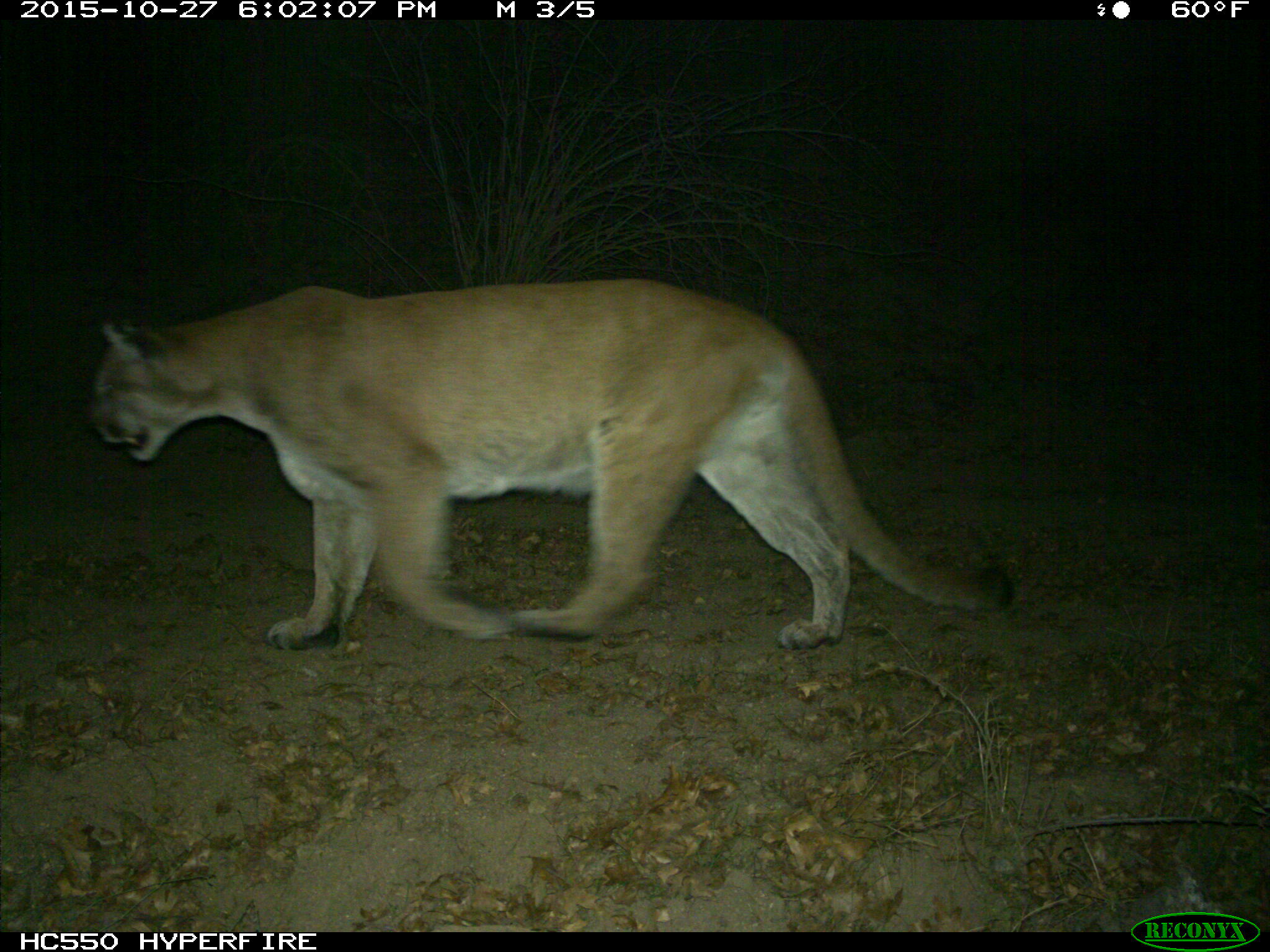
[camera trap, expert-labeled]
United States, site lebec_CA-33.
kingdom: Animalia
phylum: Chordata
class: Mammalia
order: Carnivora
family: Felidae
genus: Puma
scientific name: Puma concolor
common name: mountain lion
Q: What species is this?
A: Puma concolor (mountain lion).